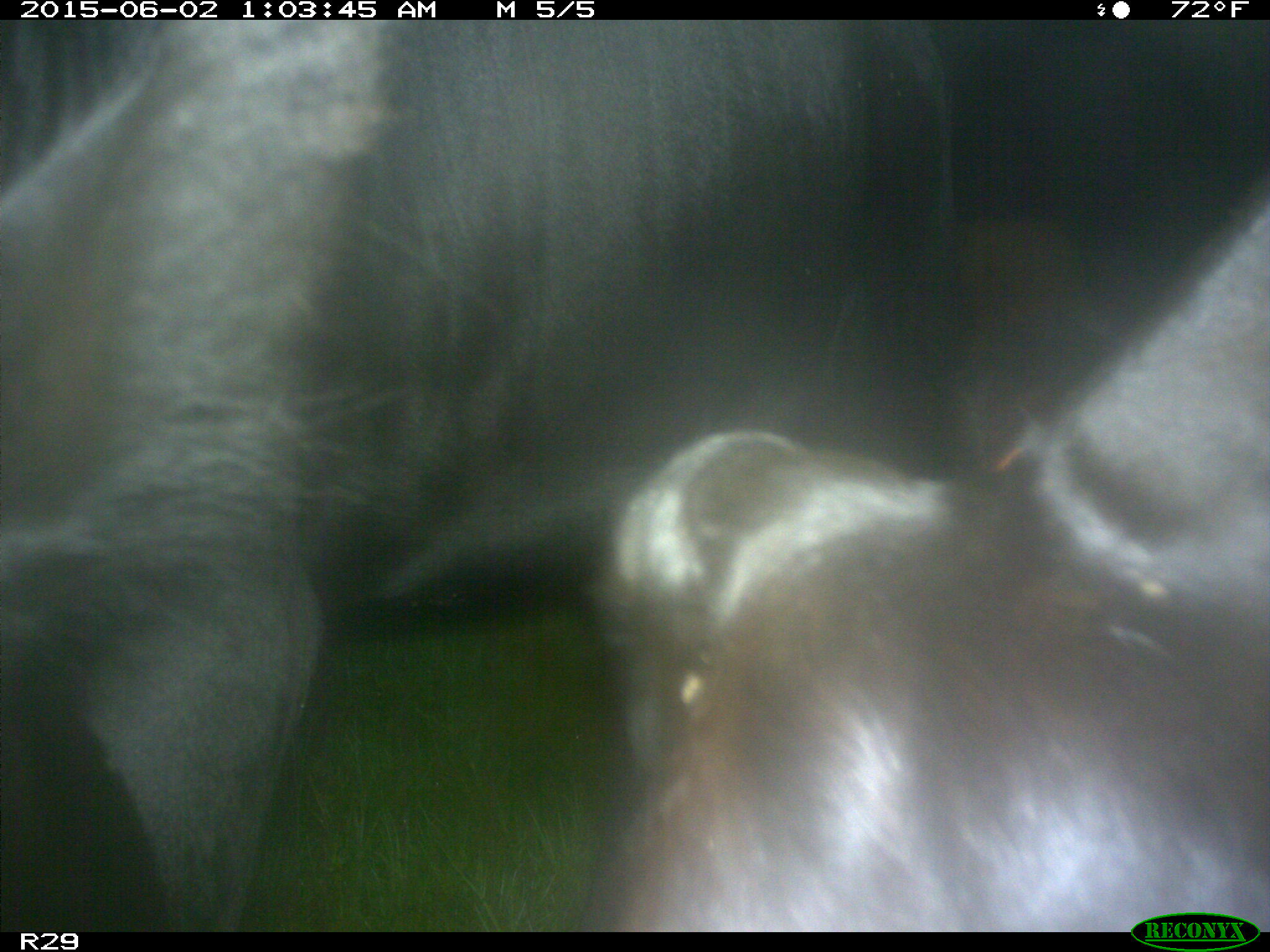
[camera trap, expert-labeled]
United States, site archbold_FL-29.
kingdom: Animalia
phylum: Chordata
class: Mammalia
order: Artiodactyla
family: Bovidae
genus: Bos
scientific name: Bos taurus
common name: domestic cow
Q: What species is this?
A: Bos taurus (domestic cow).